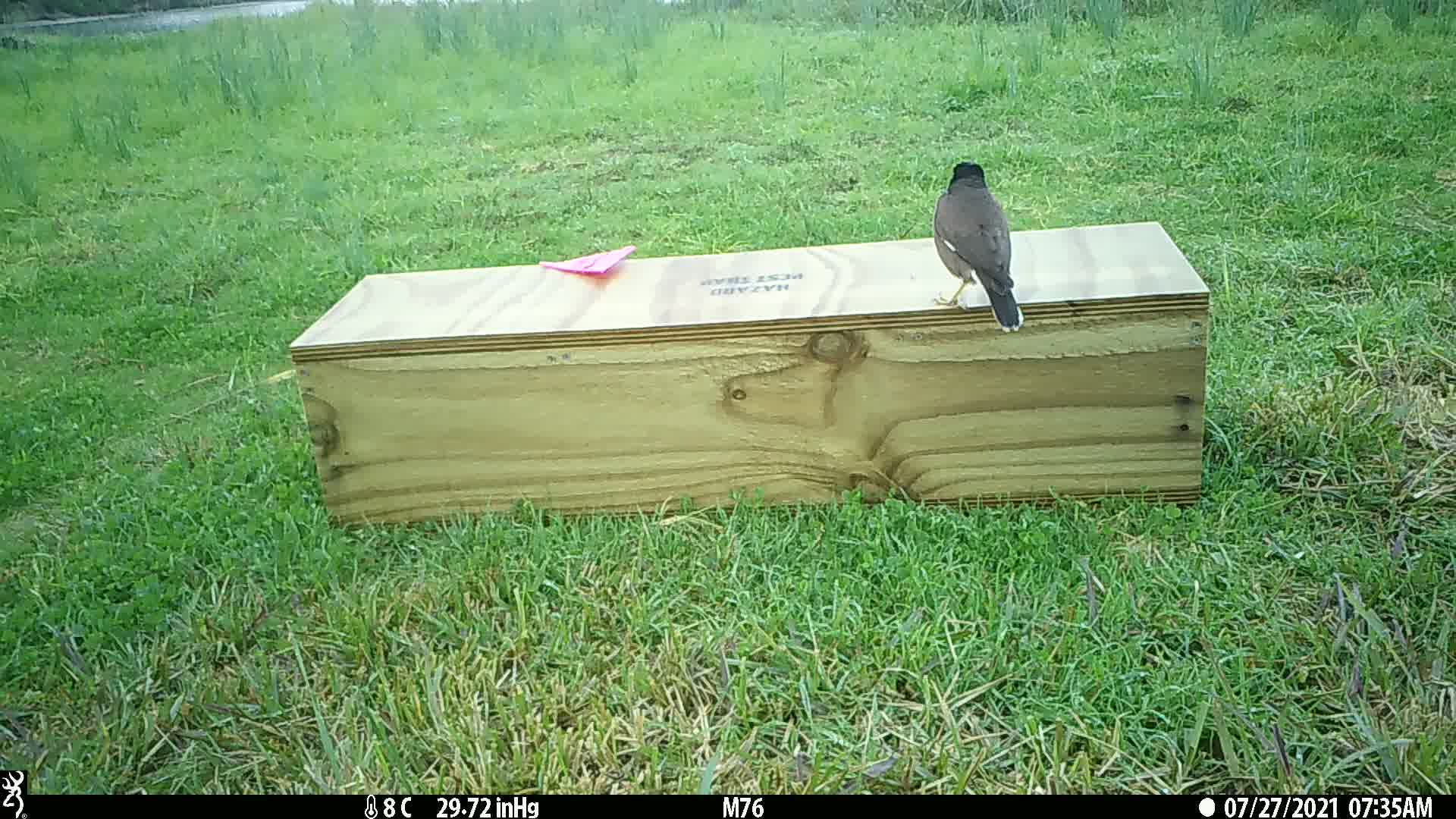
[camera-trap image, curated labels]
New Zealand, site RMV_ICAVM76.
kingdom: Animalia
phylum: Chordata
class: Aves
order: Passeriformes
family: Sturnidae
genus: Acridotheres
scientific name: Acridotheres tristis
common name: common myna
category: myna